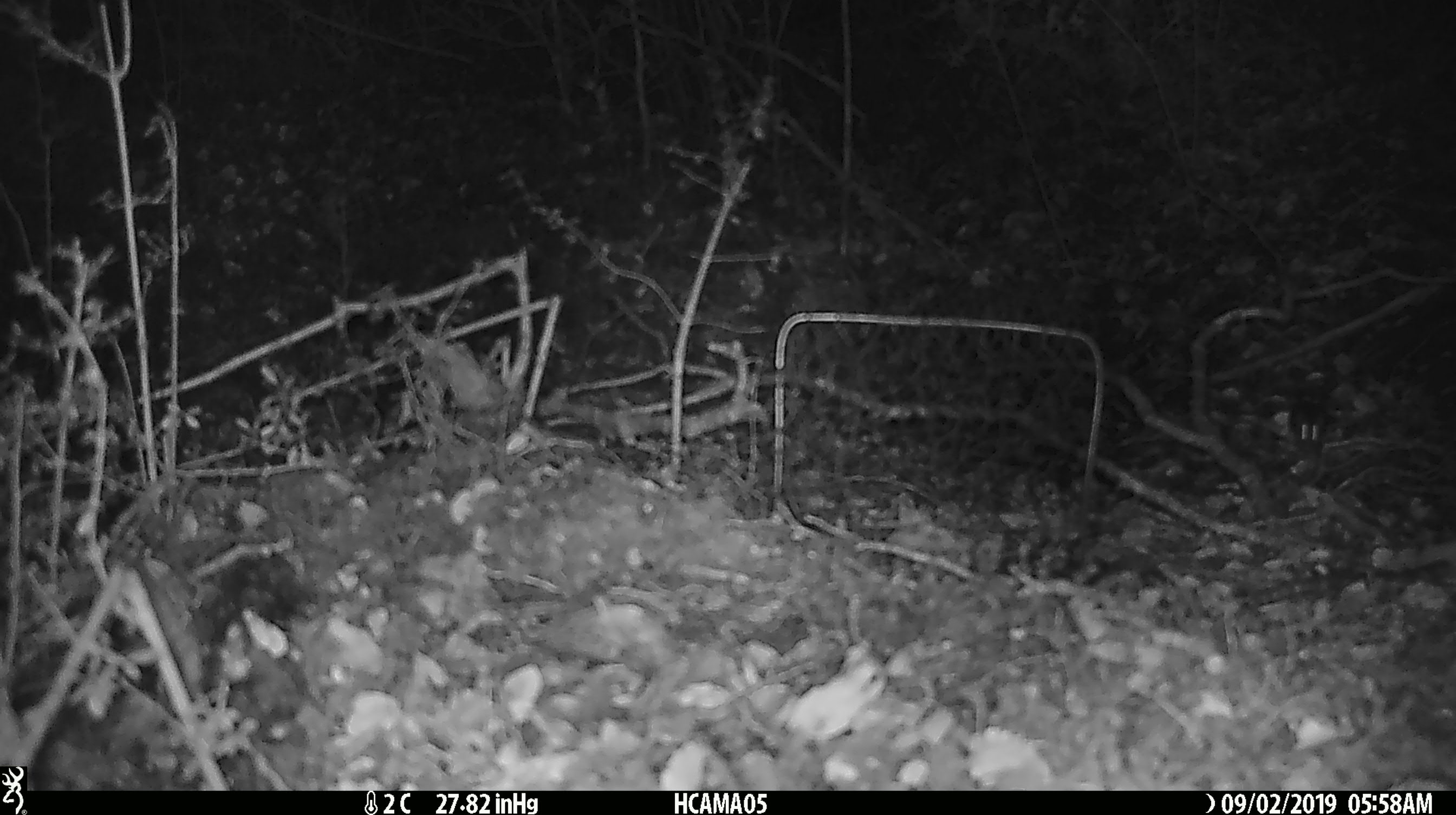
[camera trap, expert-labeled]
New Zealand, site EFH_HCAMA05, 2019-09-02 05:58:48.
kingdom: Animalia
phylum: Chordata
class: Mammalia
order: Rodentia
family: Muridae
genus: Mus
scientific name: Mus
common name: mouse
Mouse (Mus).